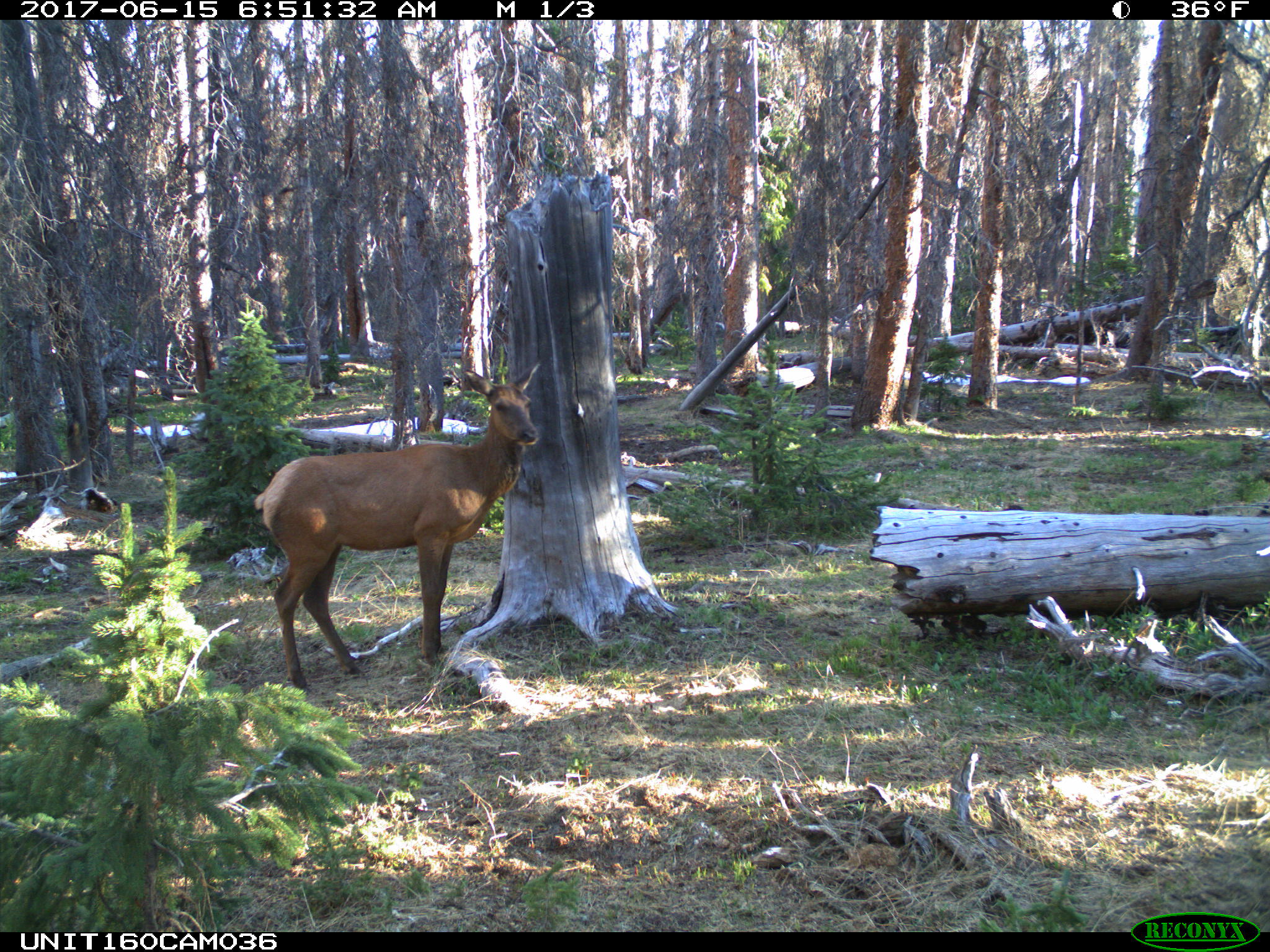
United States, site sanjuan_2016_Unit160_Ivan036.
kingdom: Animalia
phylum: Chordata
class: Mammalia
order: Artiodactyla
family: Cervidae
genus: Cervus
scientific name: Cervus elaphus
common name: red deer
Cervus elaphus (red deer).